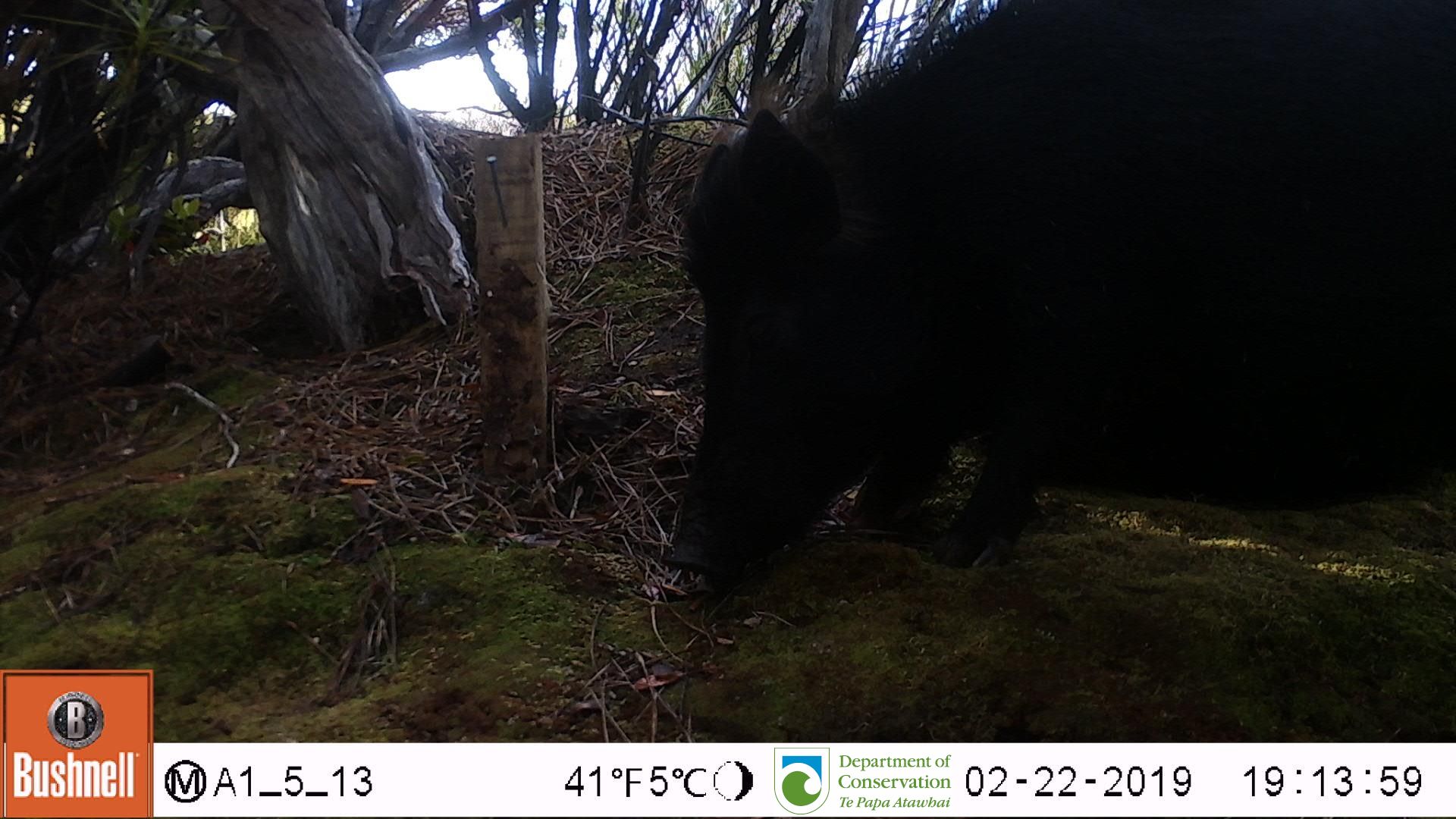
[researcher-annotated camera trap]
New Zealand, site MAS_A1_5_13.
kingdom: Animalia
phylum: Chordata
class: Mammalia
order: Artiodactyla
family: Suidae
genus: Sus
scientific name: Sus scrofa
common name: pig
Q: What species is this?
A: Pig (Sus scrofa).